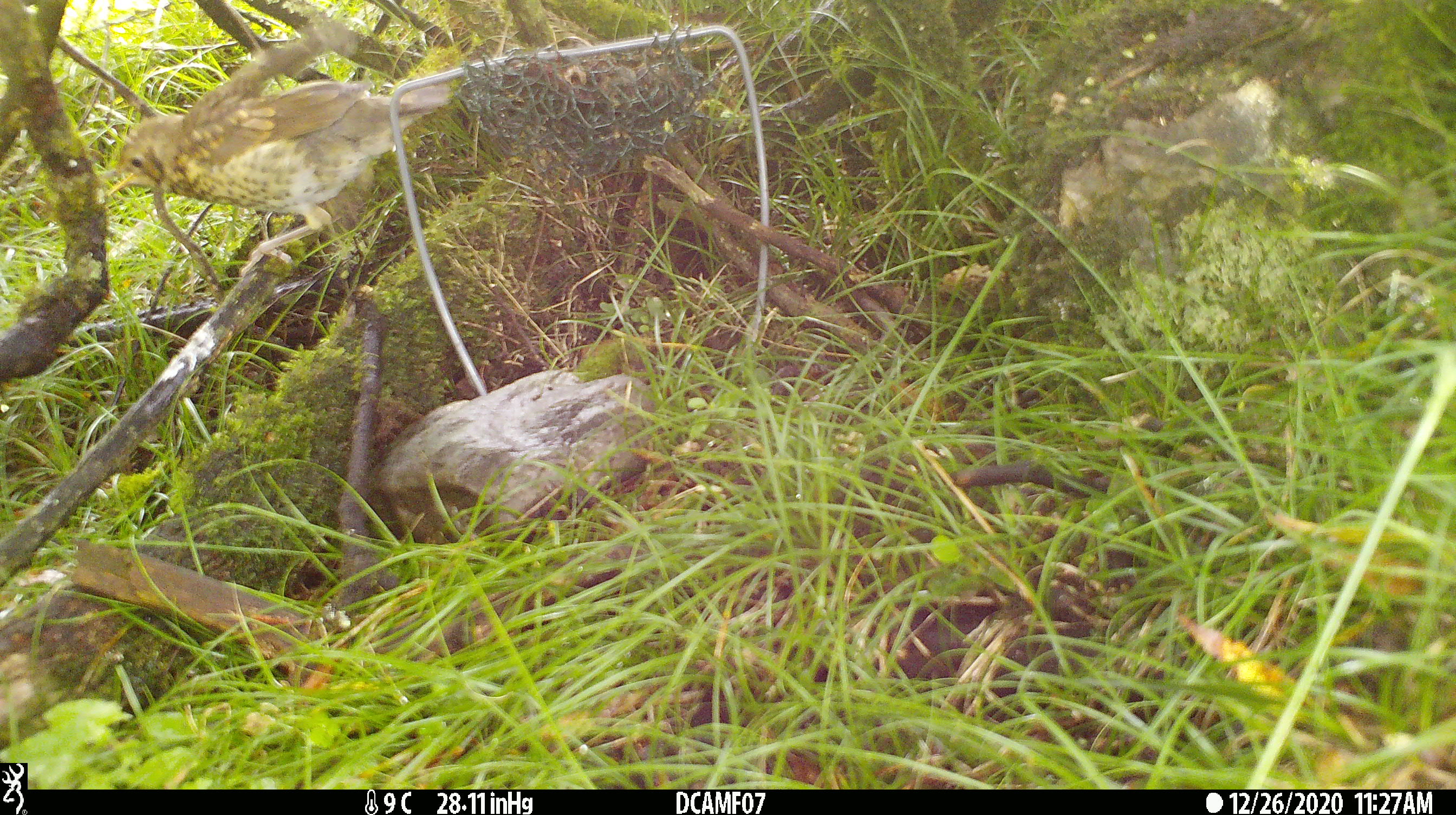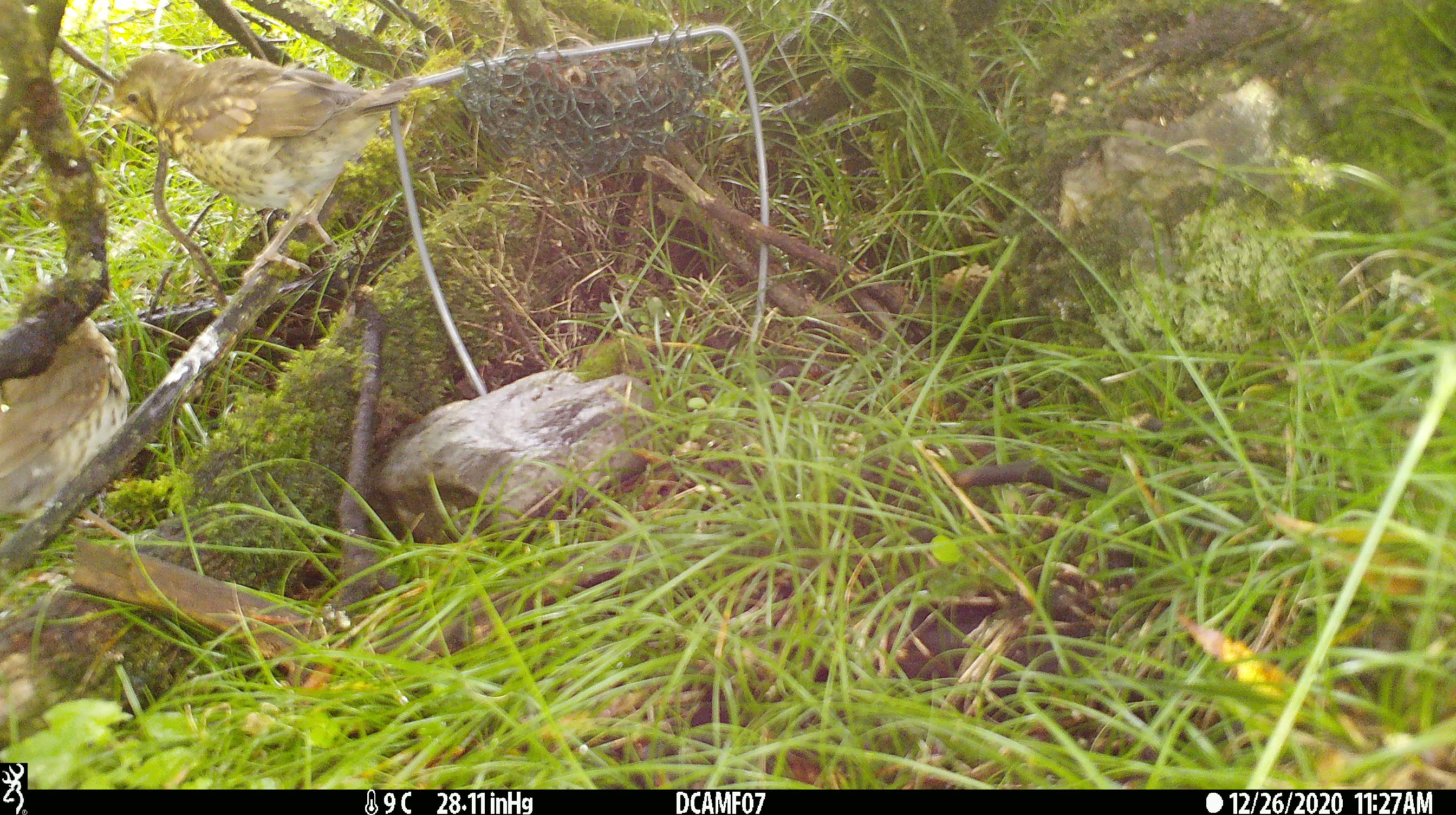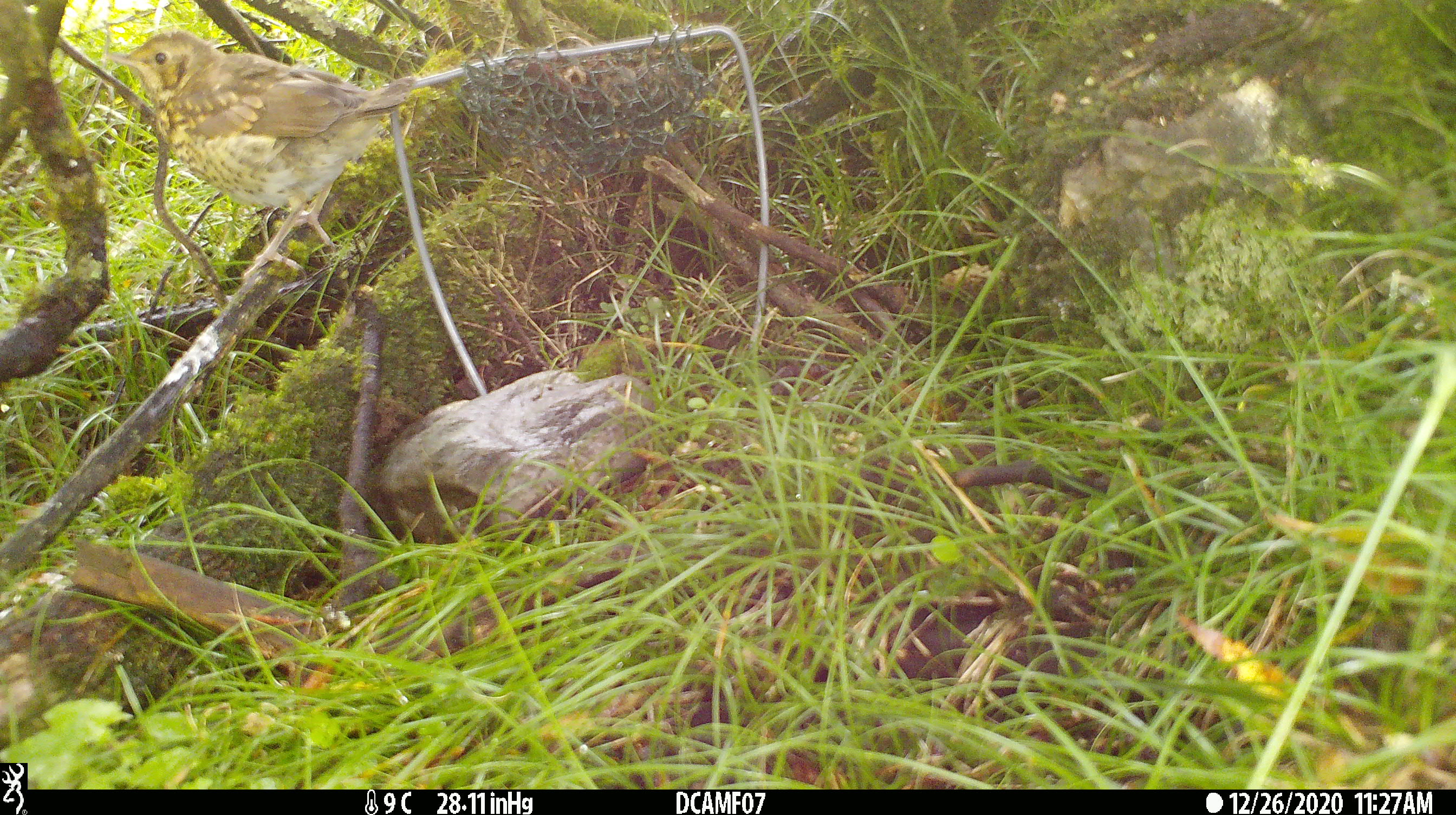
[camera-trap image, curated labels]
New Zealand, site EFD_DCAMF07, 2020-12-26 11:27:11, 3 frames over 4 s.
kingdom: Animalia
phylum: Chordata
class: Aves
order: Passeriformes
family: Turdidae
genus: Turdus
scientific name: Turdus philomelos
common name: song thrush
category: thrush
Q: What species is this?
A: Thrush (song thrush) (Turdus philomelos).